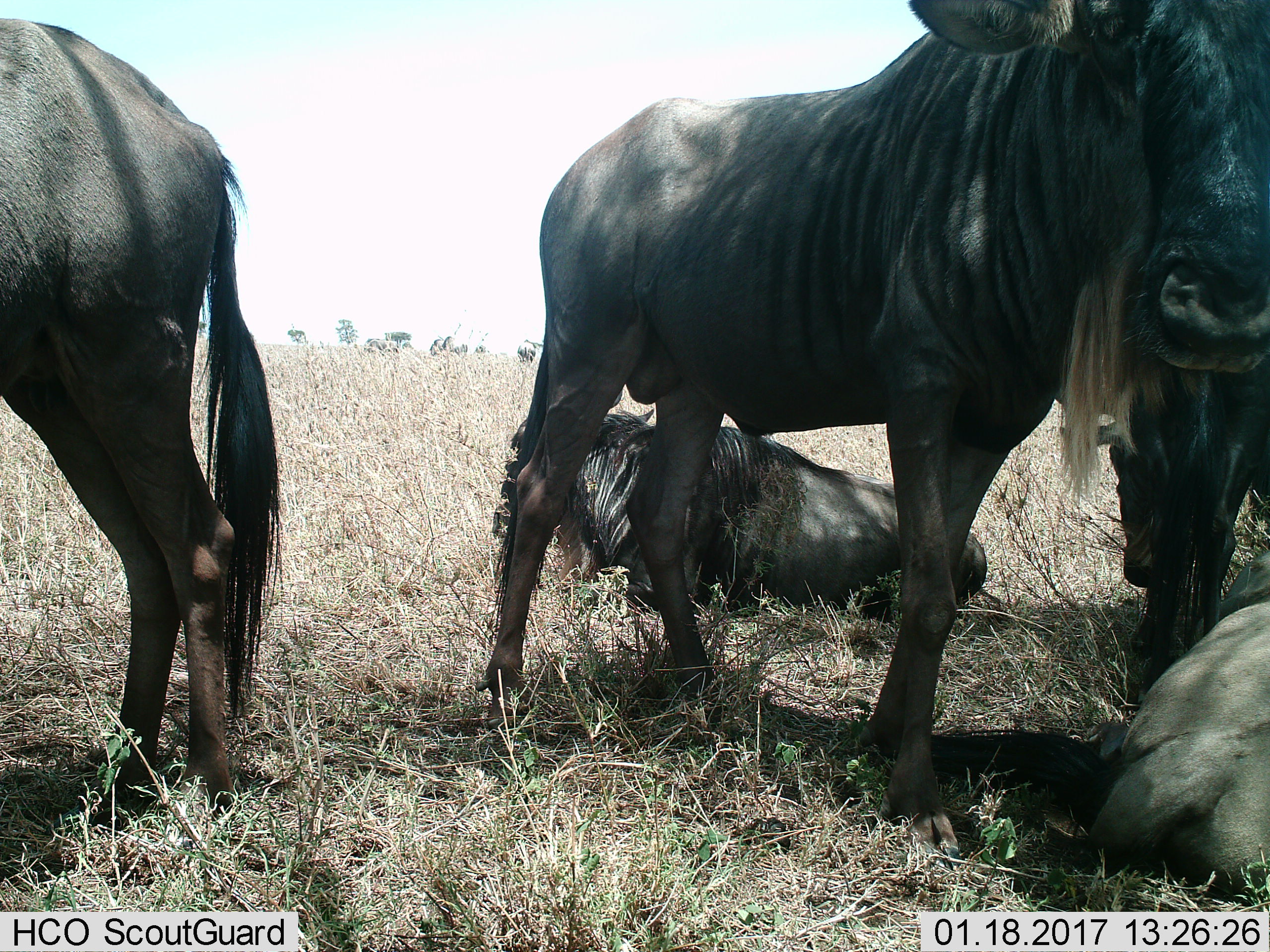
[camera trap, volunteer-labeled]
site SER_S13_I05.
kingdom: Animalia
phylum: Chordata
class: Mammalia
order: Artiodactyla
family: Bovidae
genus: Connochaetes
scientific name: Connochaetes taurinus taurinus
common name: blue wildebeest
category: wildebeestblue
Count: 5.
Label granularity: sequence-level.